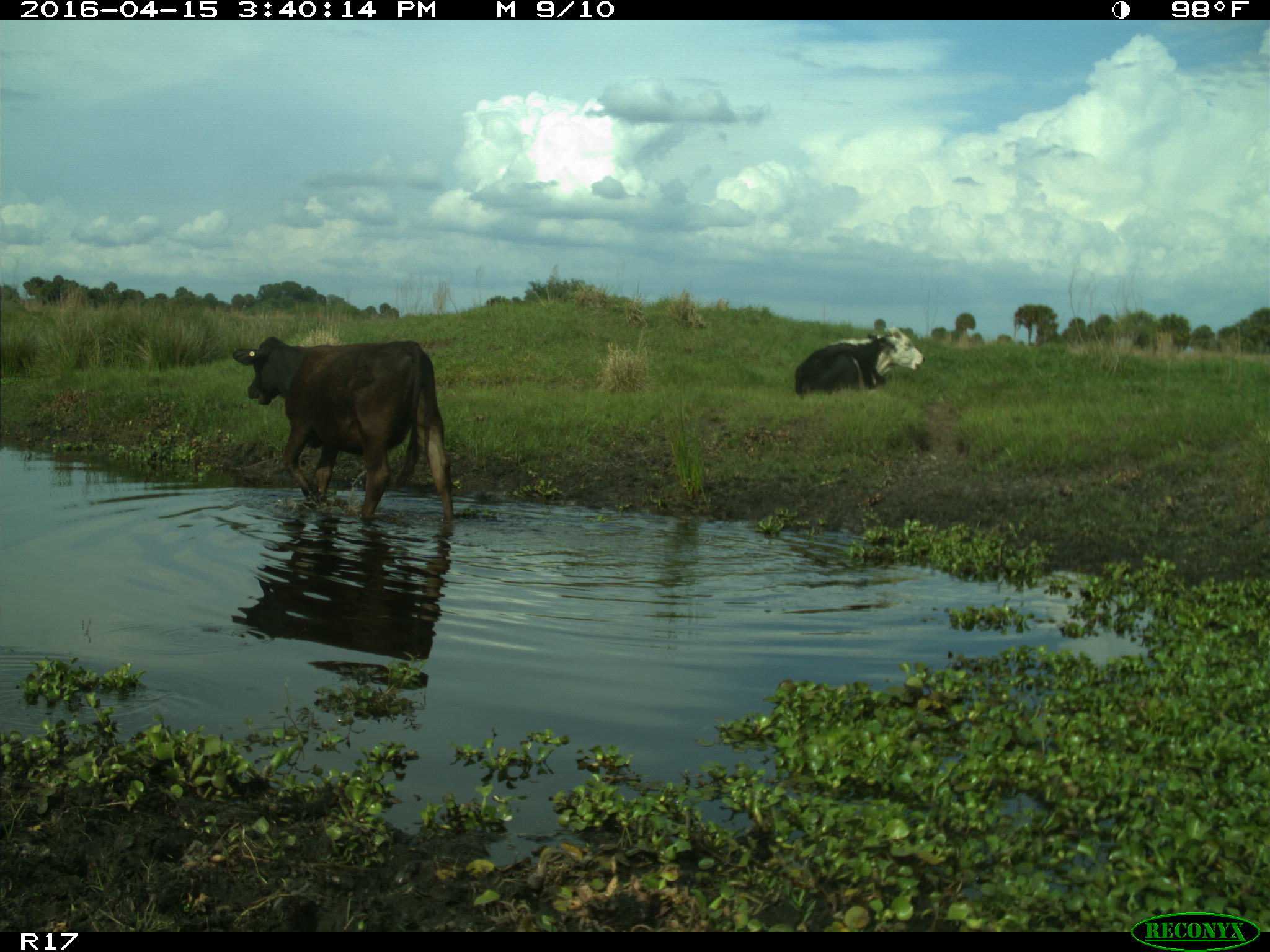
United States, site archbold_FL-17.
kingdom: Animalia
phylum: Chordata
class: Mammalia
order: Artiodactyla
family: Bovidae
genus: Bos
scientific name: Bos taurus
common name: domestic cow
Bos taurus (domestic cow).